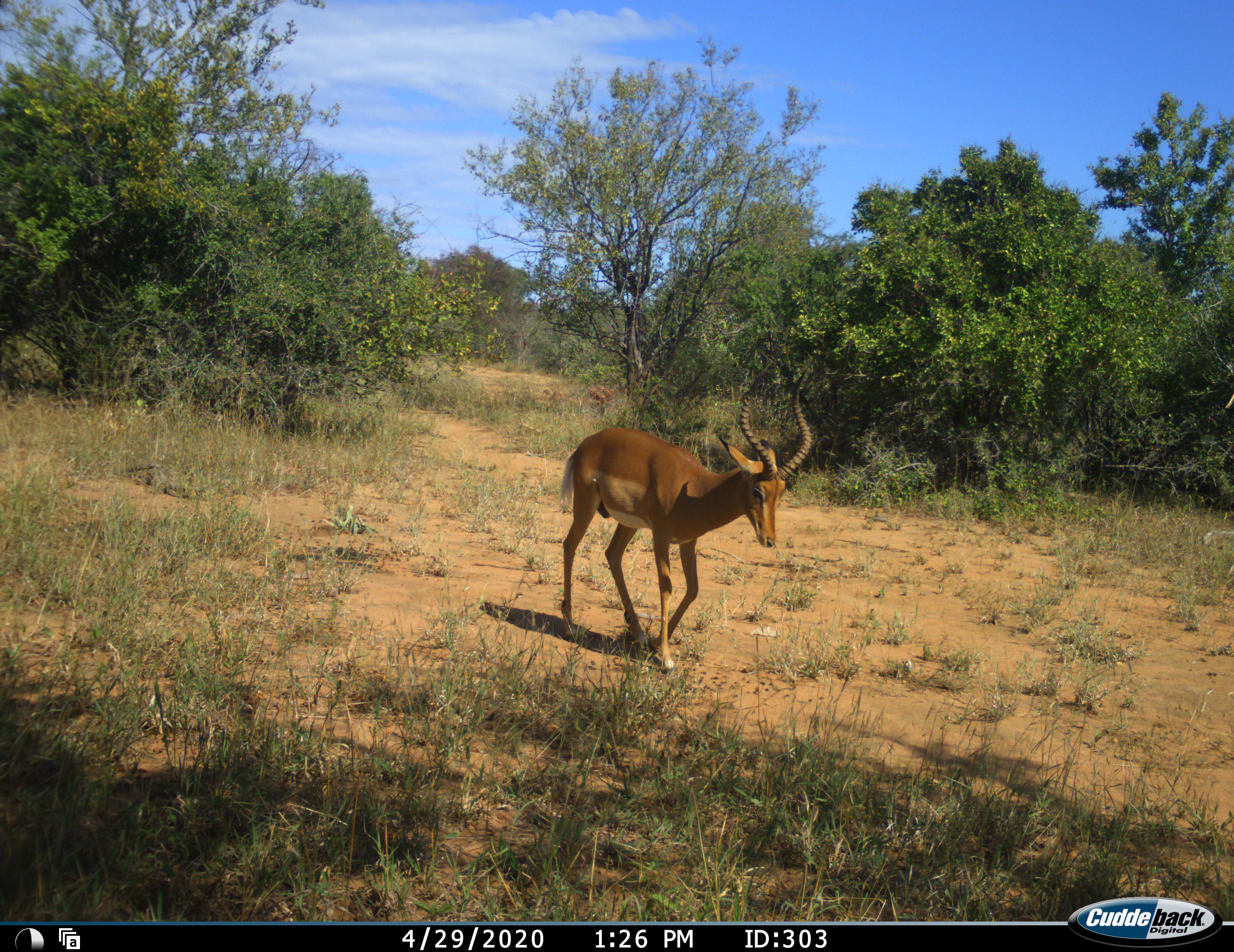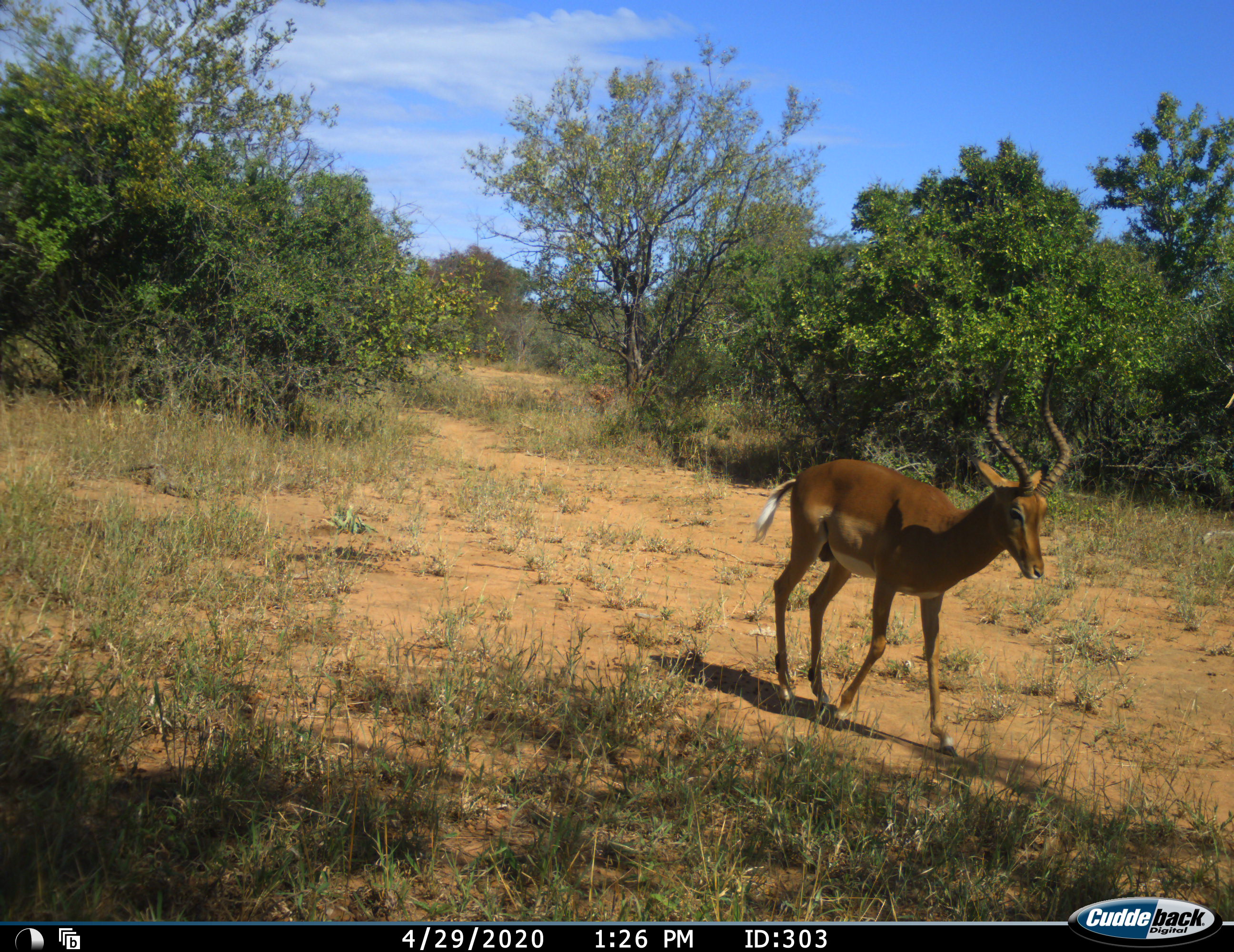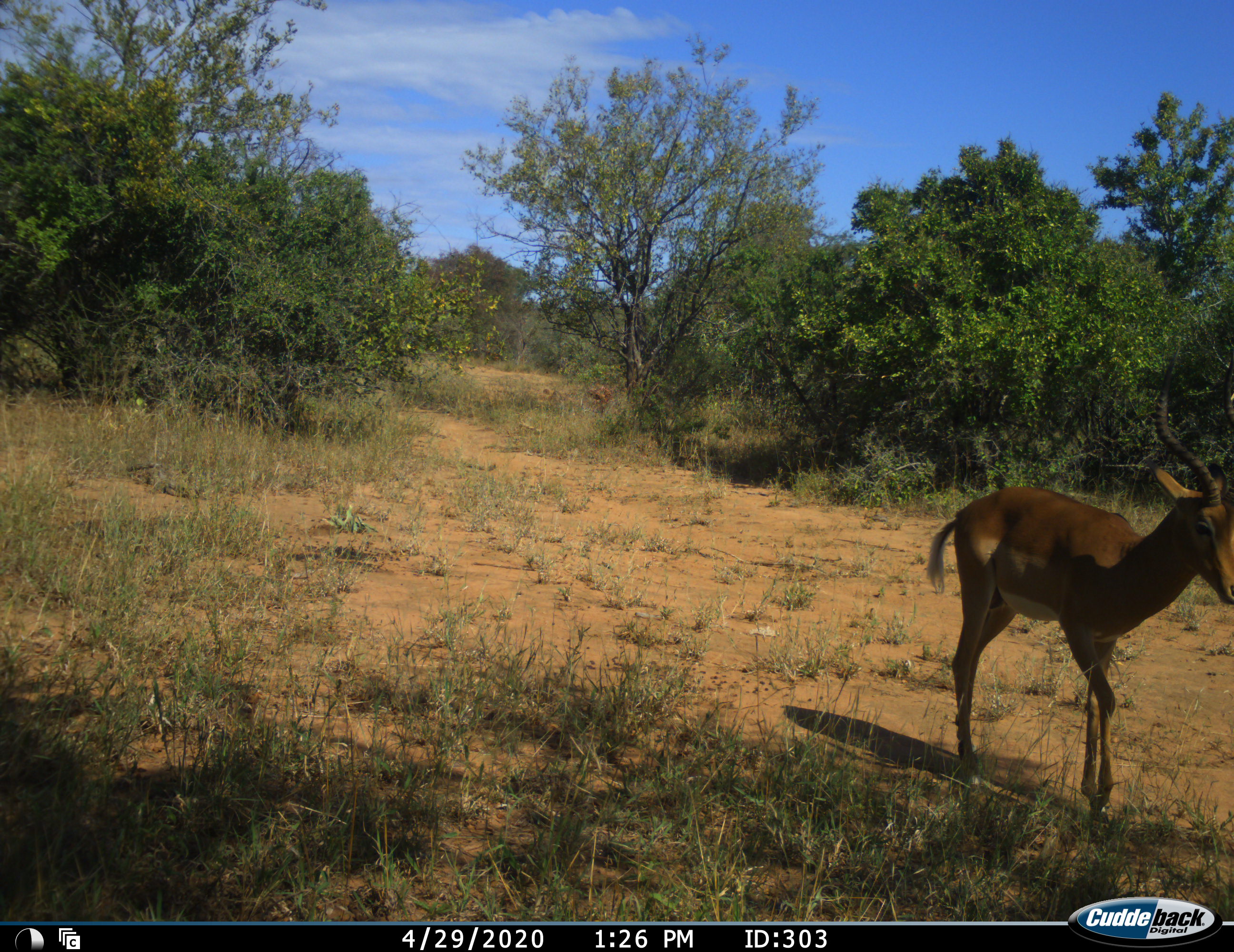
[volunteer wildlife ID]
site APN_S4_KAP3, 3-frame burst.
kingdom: Animalia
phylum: Chordata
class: Mammalia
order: Artiodactyla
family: Bovidae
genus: Aepyceros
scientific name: Aepyceros melampus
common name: impala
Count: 1.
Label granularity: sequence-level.